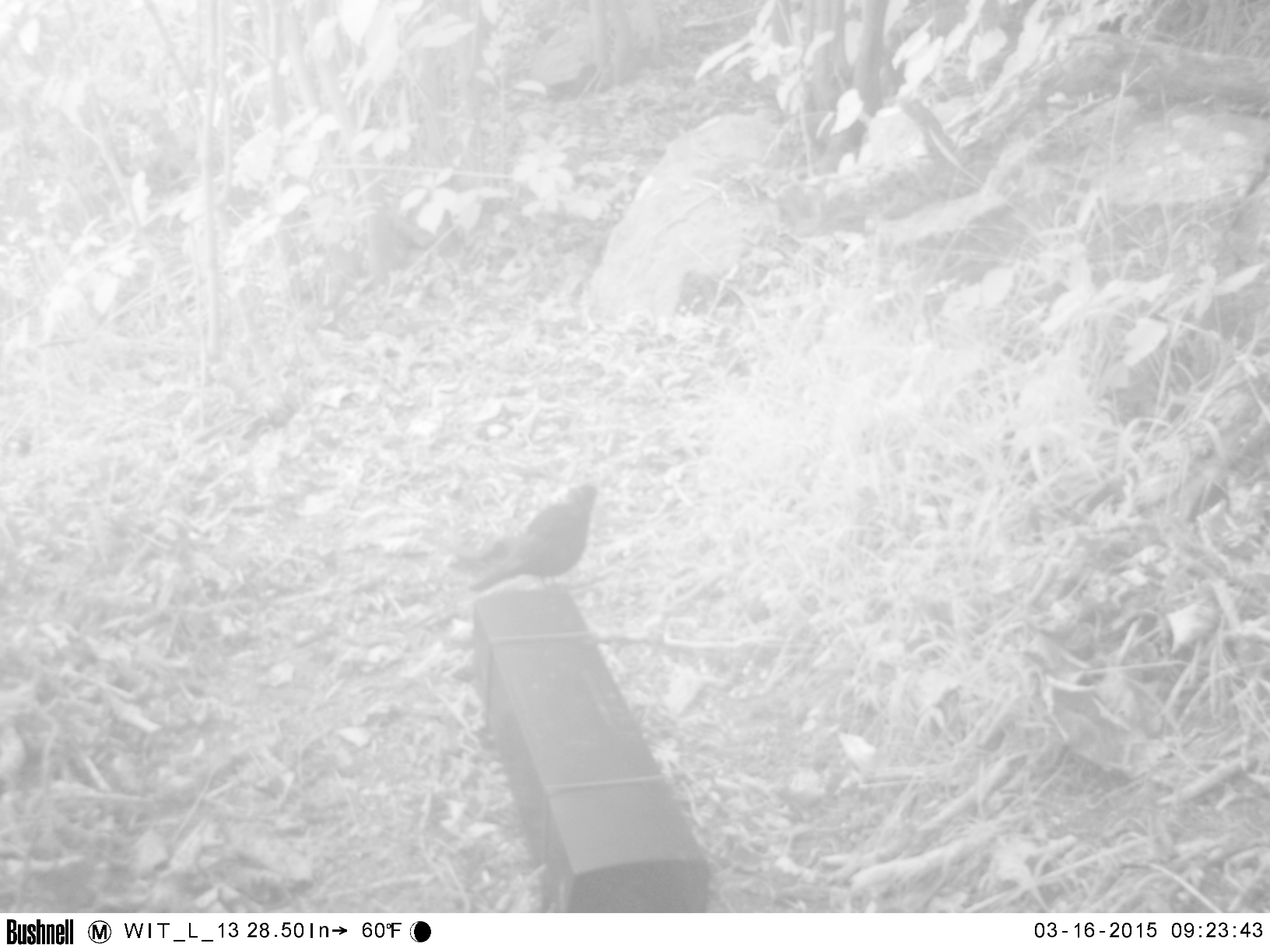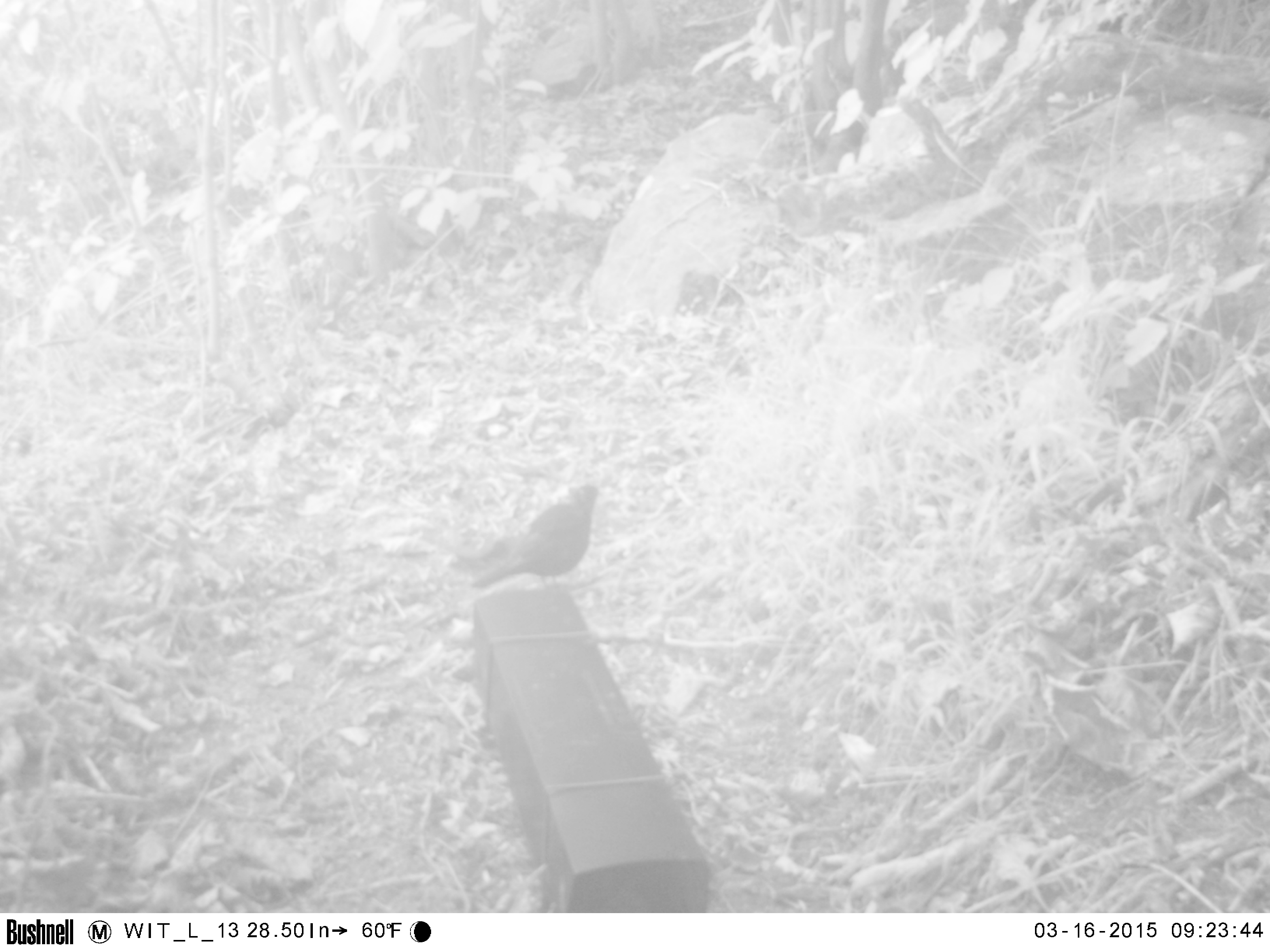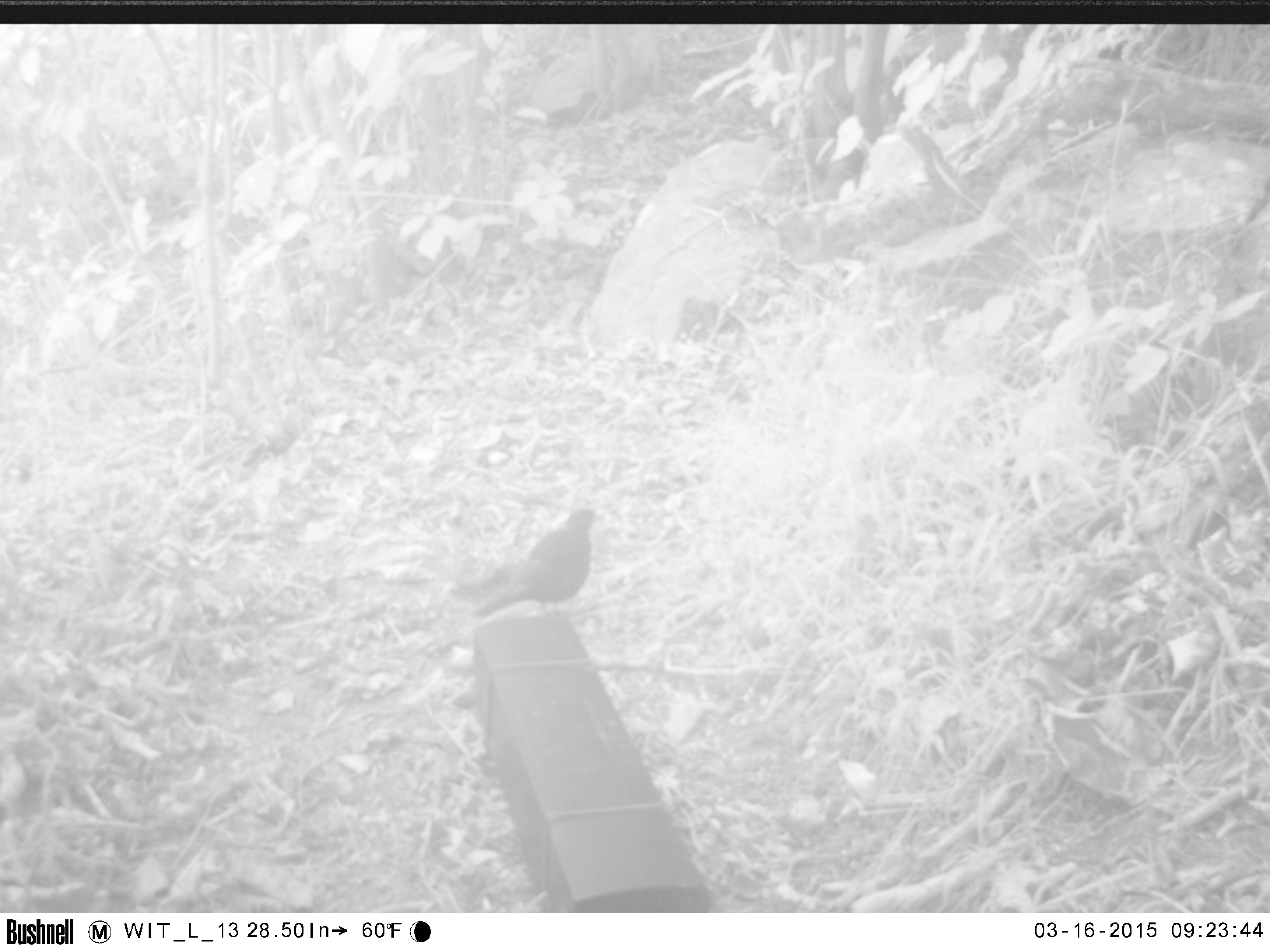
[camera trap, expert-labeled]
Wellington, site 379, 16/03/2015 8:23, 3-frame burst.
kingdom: Animalia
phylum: Chordata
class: Aves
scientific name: Aves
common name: bird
Bird (Aves).